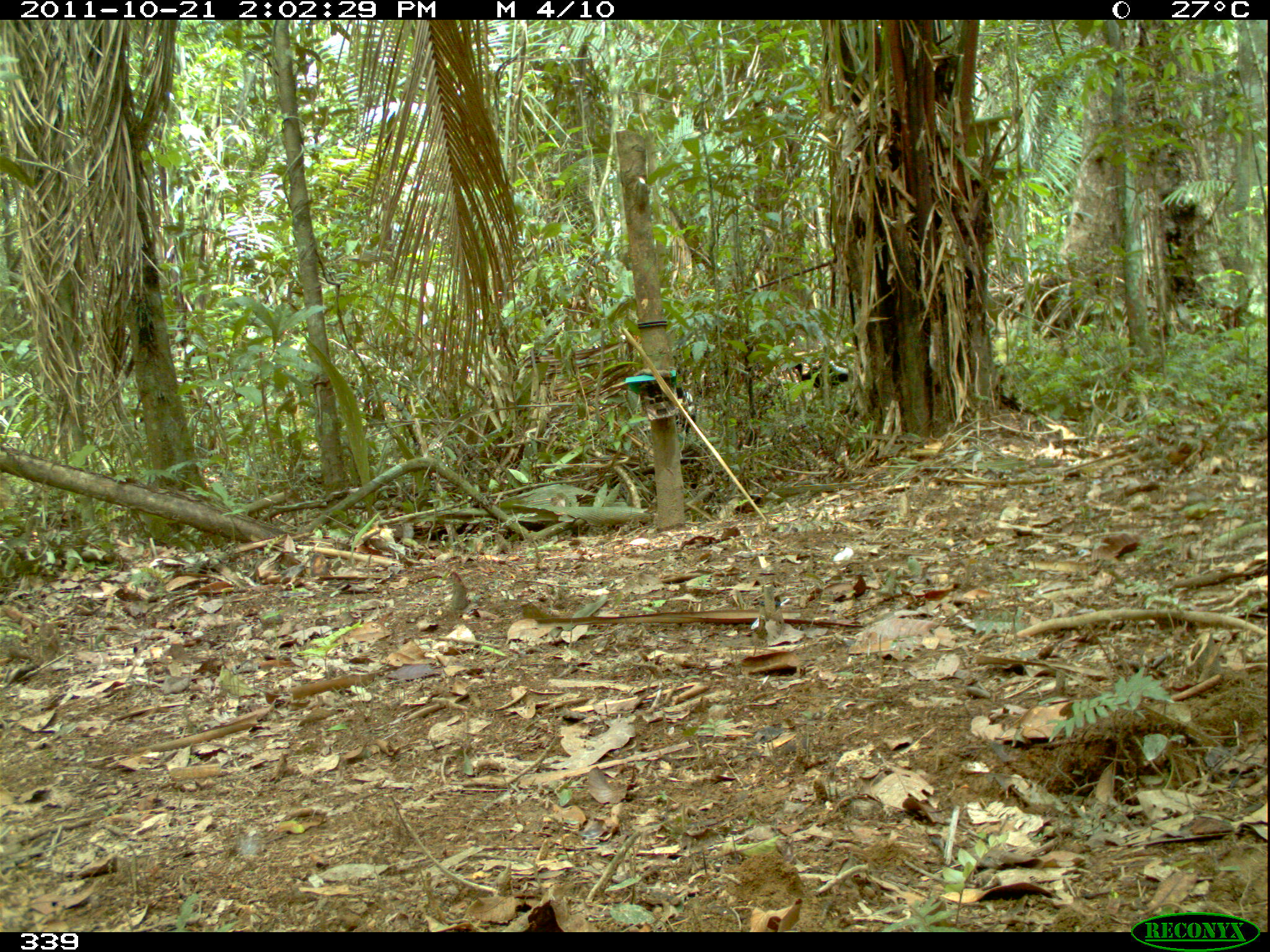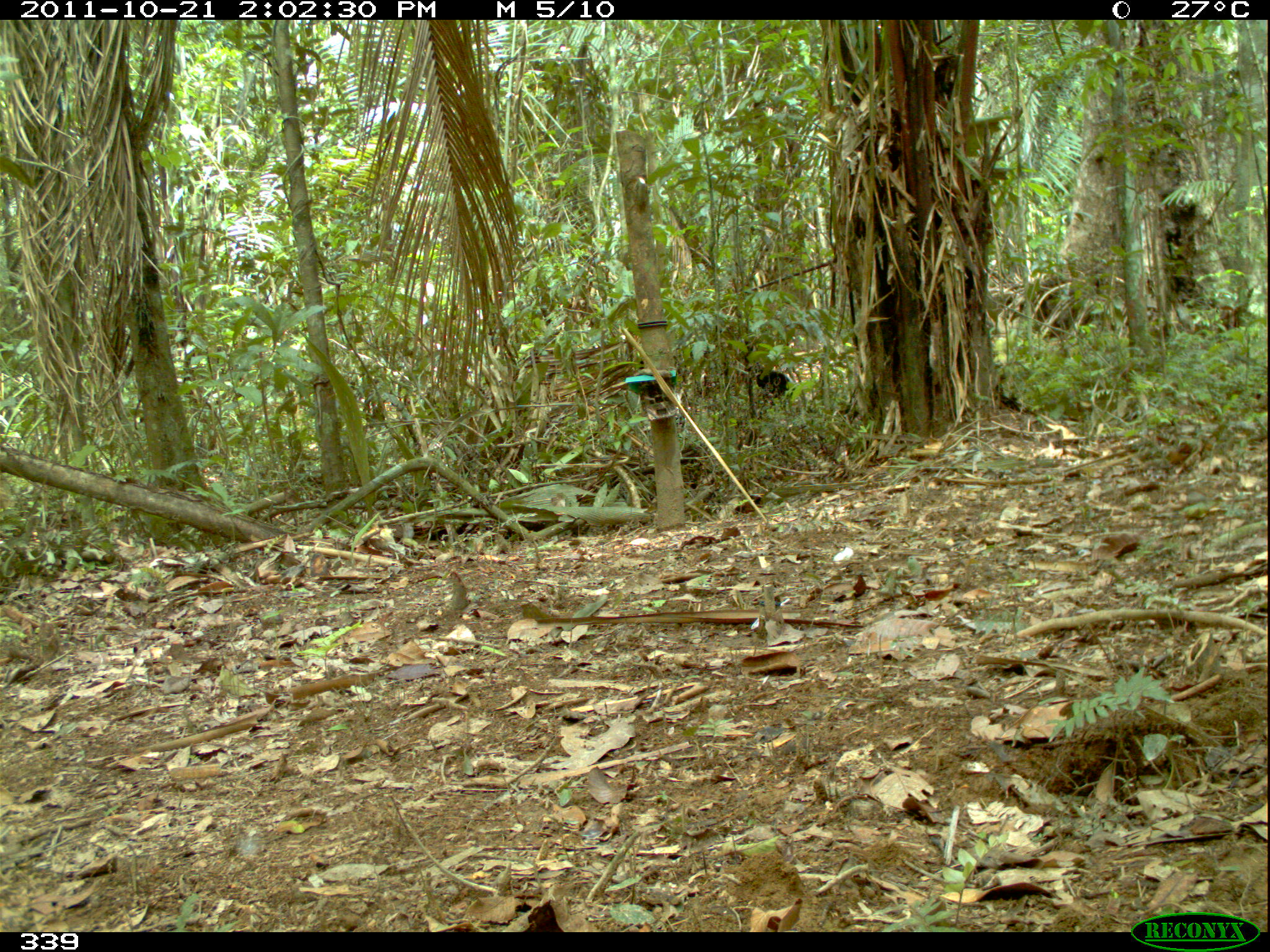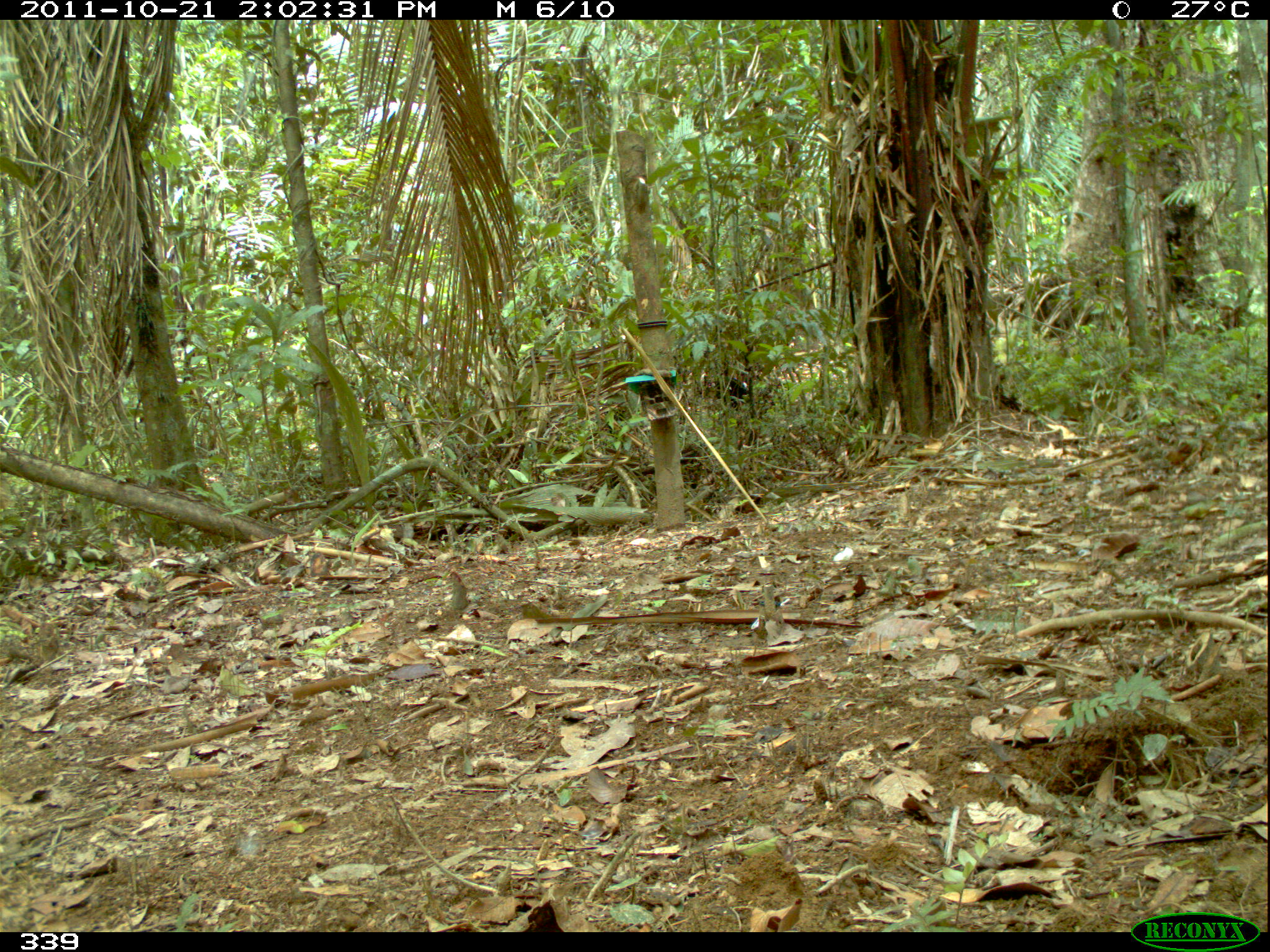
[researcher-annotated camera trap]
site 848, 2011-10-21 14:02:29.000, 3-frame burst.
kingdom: Animalia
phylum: Chordata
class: Aves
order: Gruiformes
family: Psophiidae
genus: Psophia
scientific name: Psophia leucoptera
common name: pale-winged trumpeter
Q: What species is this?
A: Psophia leucoptera (pale-winged trumpeter).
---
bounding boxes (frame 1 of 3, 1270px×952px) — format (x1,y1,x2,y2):
psophia leucoptera: (794,360,849,389)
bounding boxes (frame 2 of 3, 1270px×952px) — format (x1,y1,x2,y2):
psophia leucoptera: (746,362,792,402)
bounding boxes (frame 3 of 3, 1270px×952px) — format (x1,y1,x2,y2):
psophia leucoptera: (714,374,748,408)